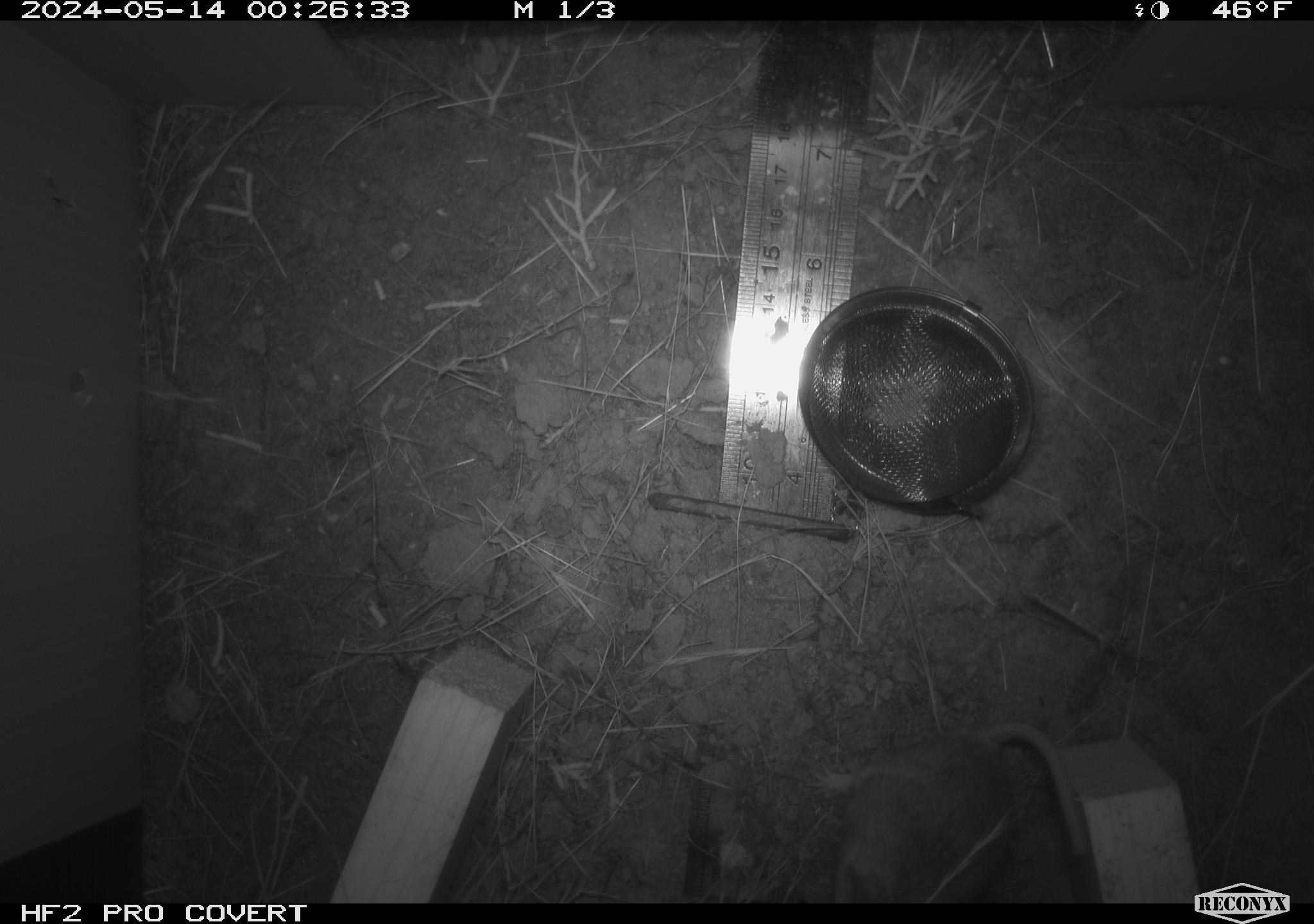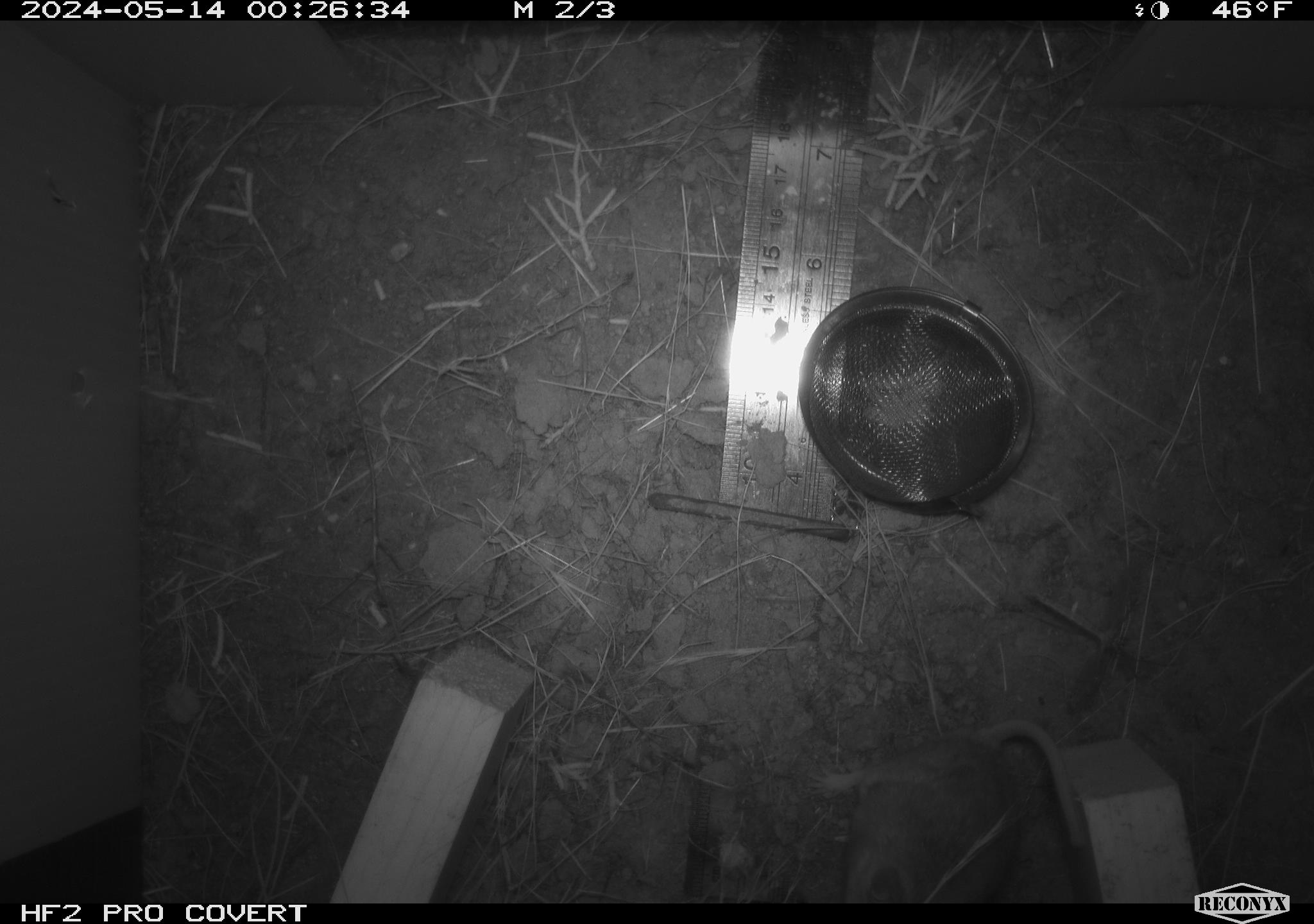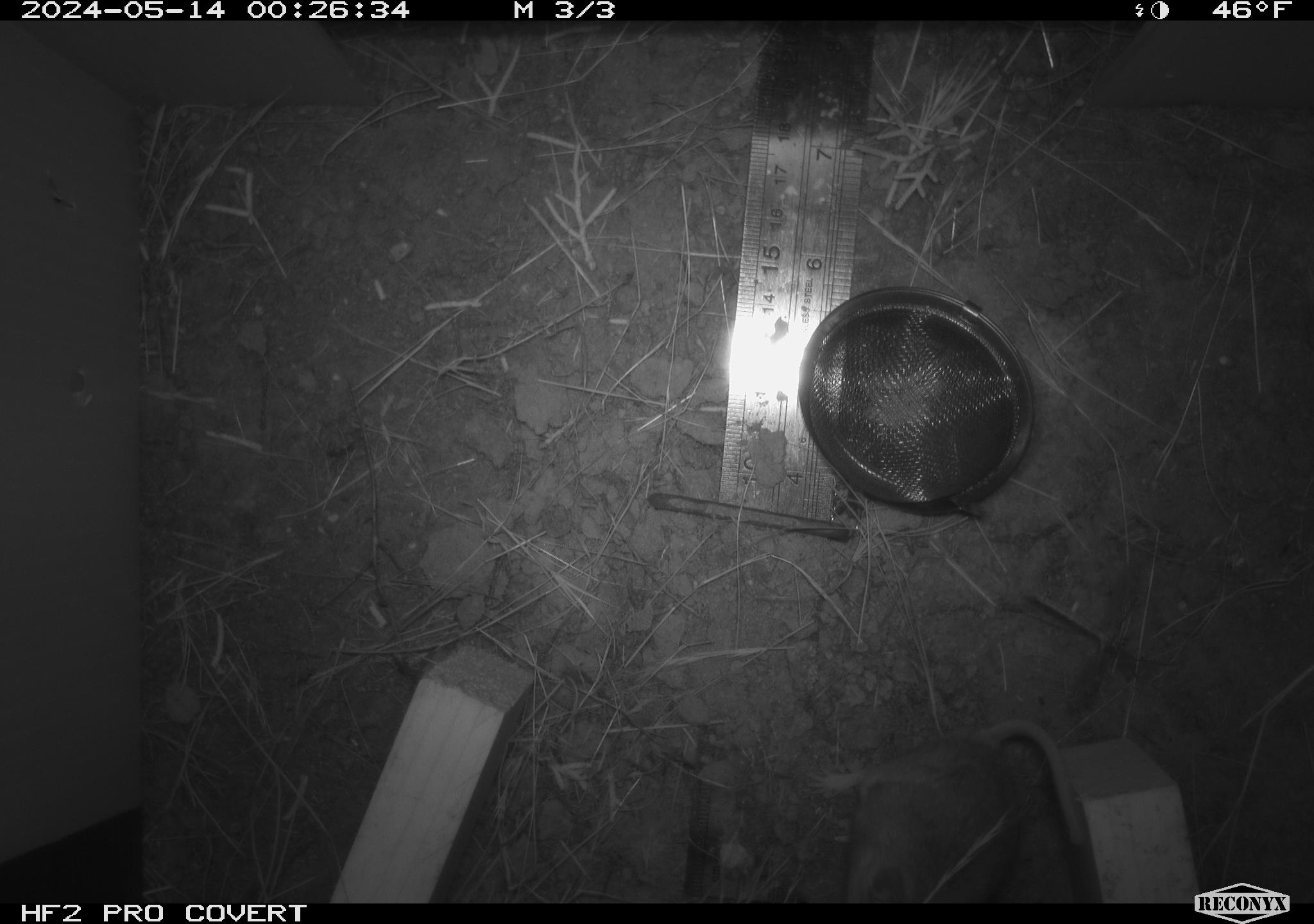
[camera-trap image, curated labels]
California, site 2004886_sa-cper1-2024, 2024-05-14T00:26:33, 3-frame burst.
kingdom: Animalia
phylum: Chordata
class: Mammalia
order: Rodentia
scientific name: Rodentia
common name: rodent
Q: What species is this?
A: Rodent (Rodentia).